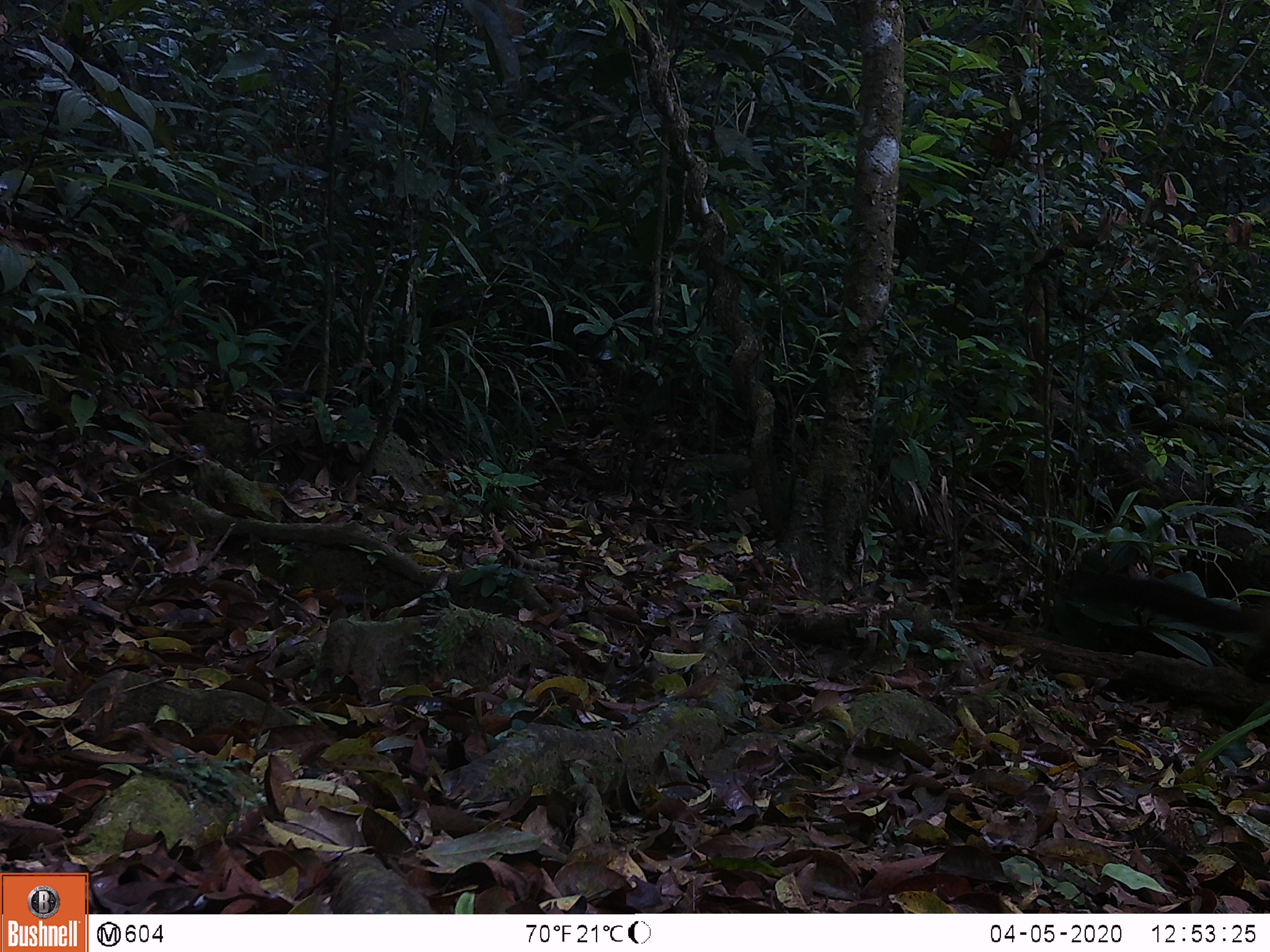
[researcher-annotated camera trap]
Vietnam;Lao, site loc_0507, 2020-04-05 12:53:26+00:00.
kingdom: Animalia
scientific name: Animalia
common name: animal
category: unidentified animal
Unidentified animal (animal) (Animalia). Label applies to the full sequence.